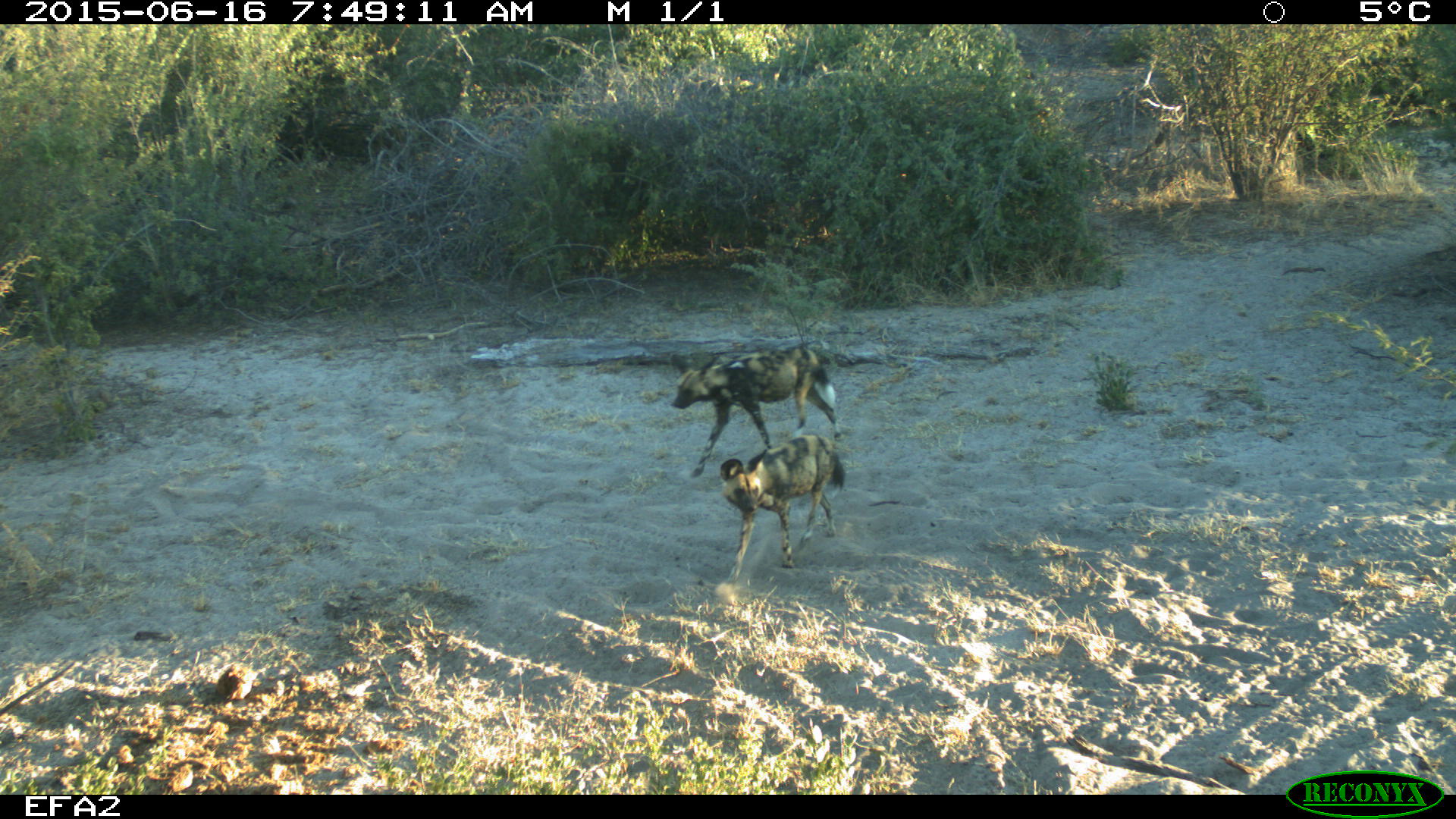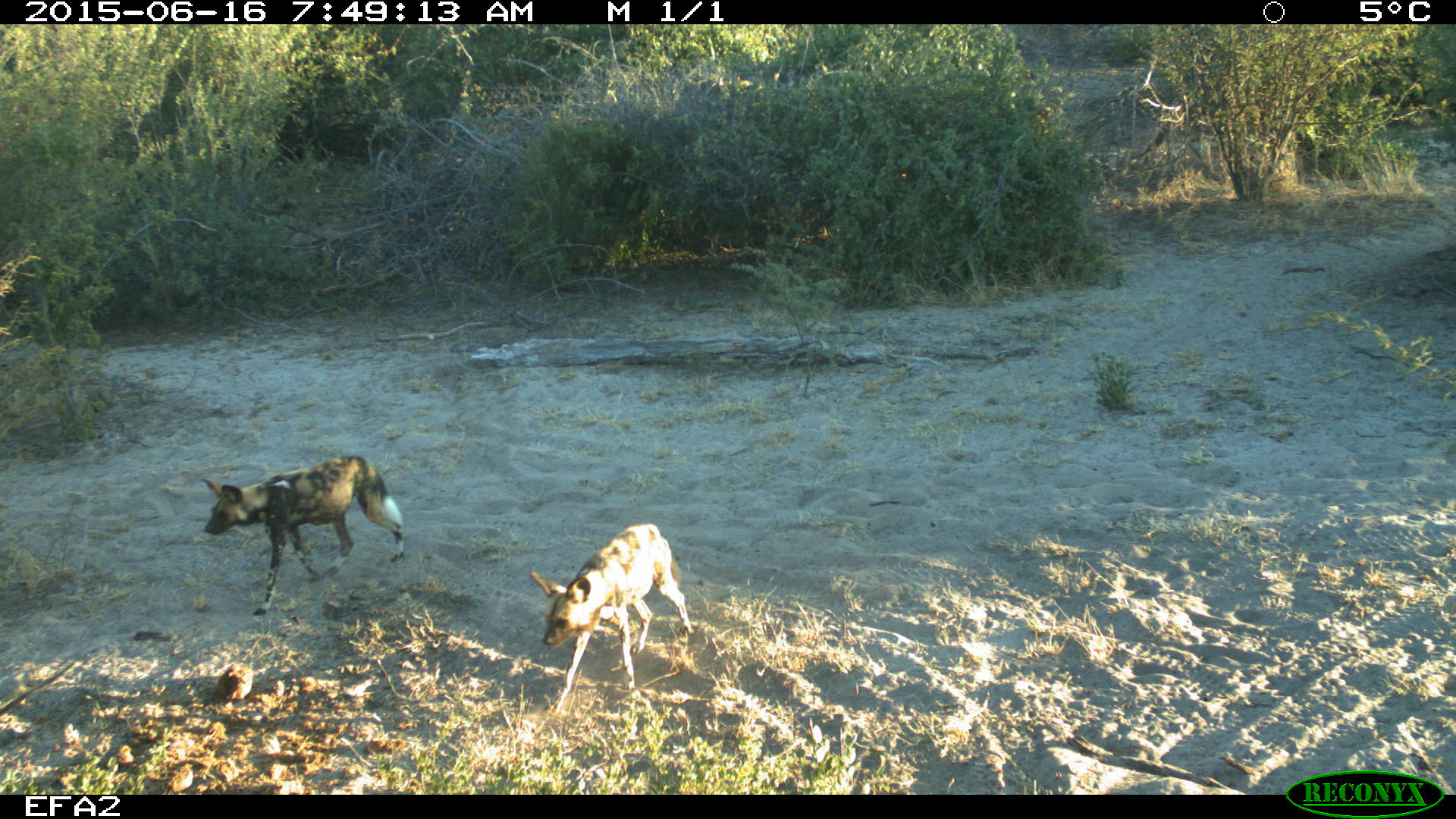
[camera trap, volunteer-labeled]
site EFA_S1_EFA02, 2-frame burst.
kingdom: Animalia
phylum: Chordata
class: Mammalia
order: Carnivora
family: Hyaenidae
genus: Proteles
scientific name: Proteles cristatus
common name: aardwolf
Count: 2.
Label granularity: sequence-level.